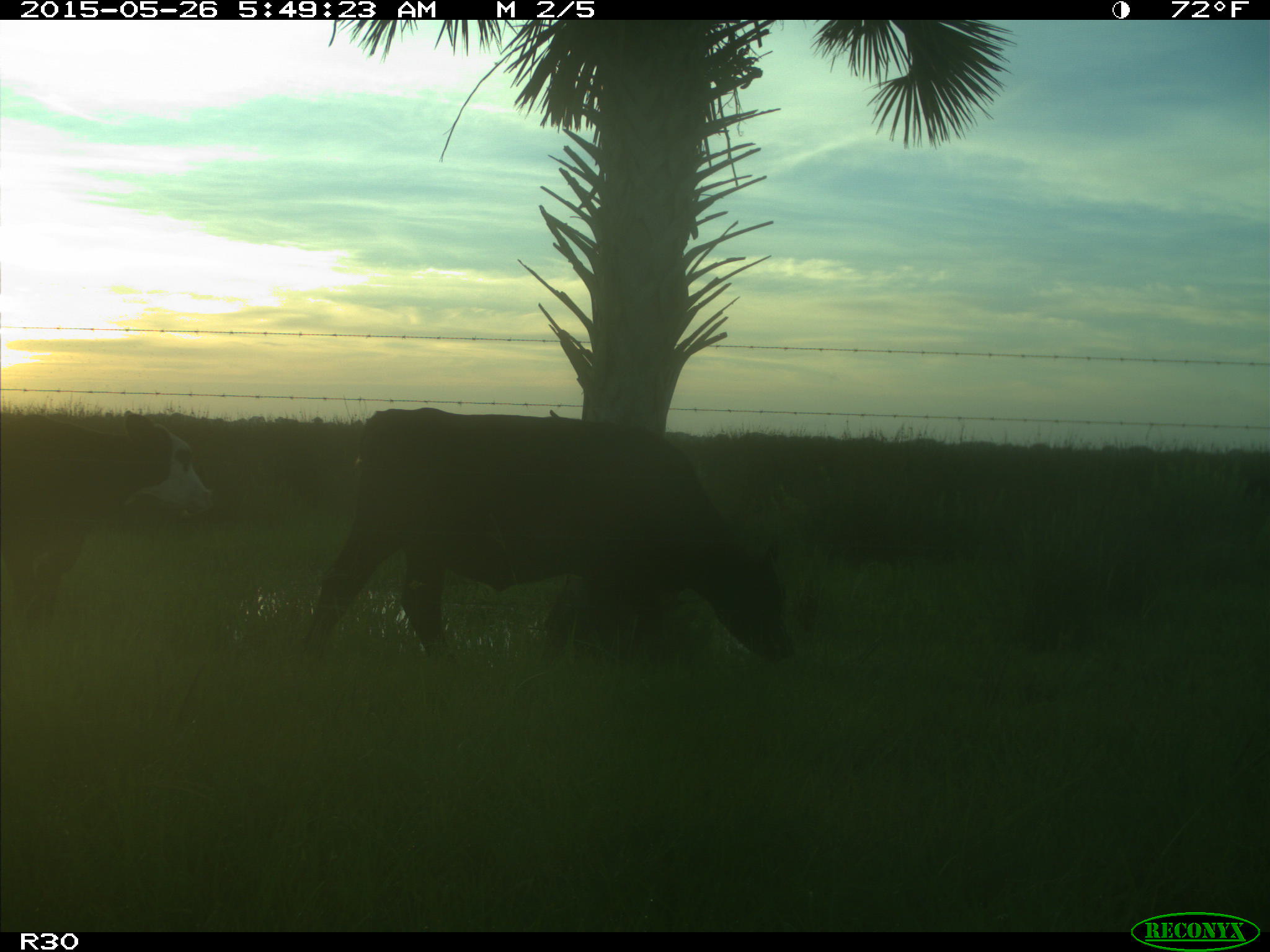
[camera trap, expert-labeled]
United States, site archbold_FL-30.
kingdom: Animalia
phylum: Chordata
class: Mammalia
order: Artiodactyla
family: Bovidae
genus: Bos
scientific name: Bos taurus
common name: domestic cow